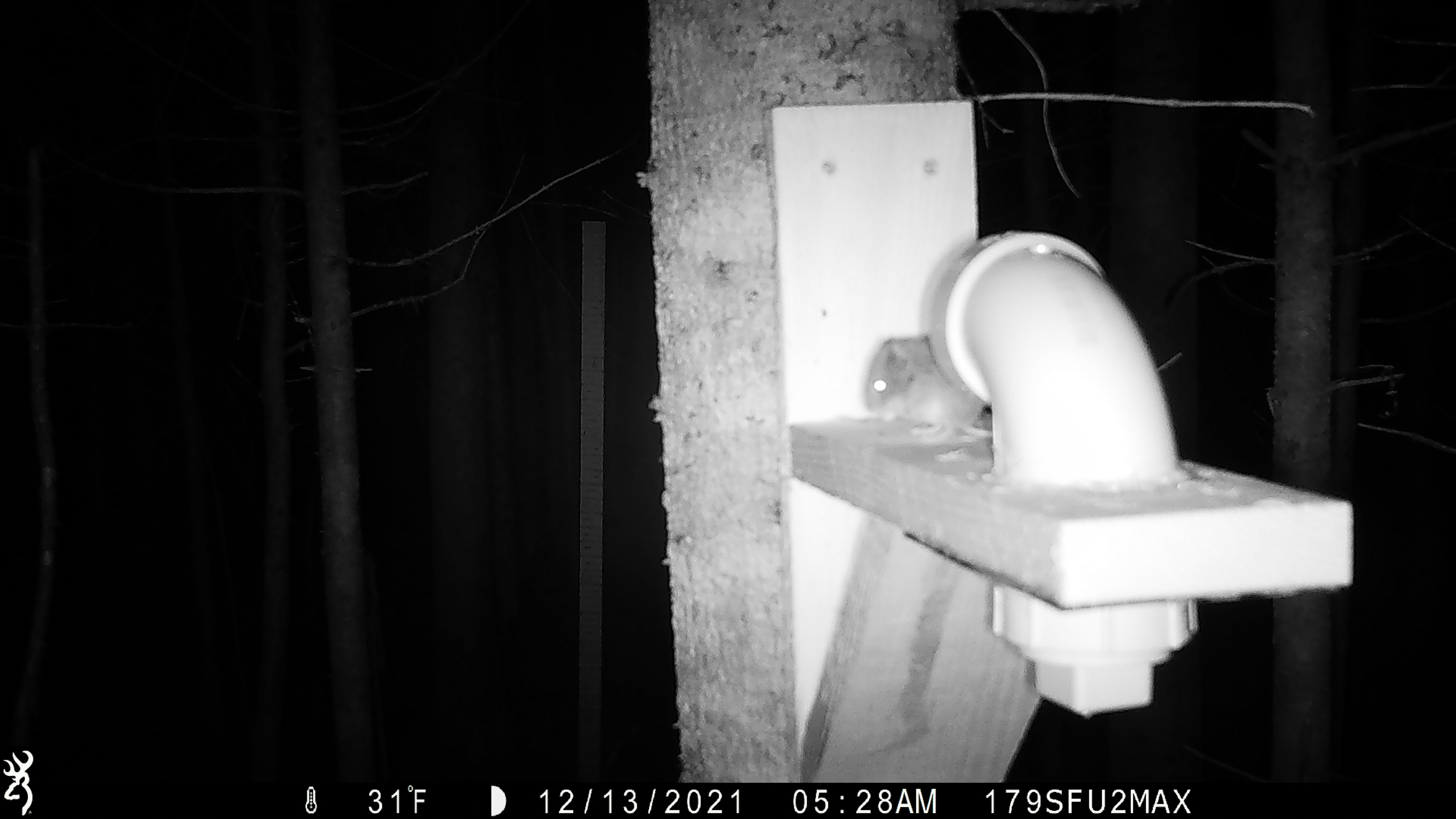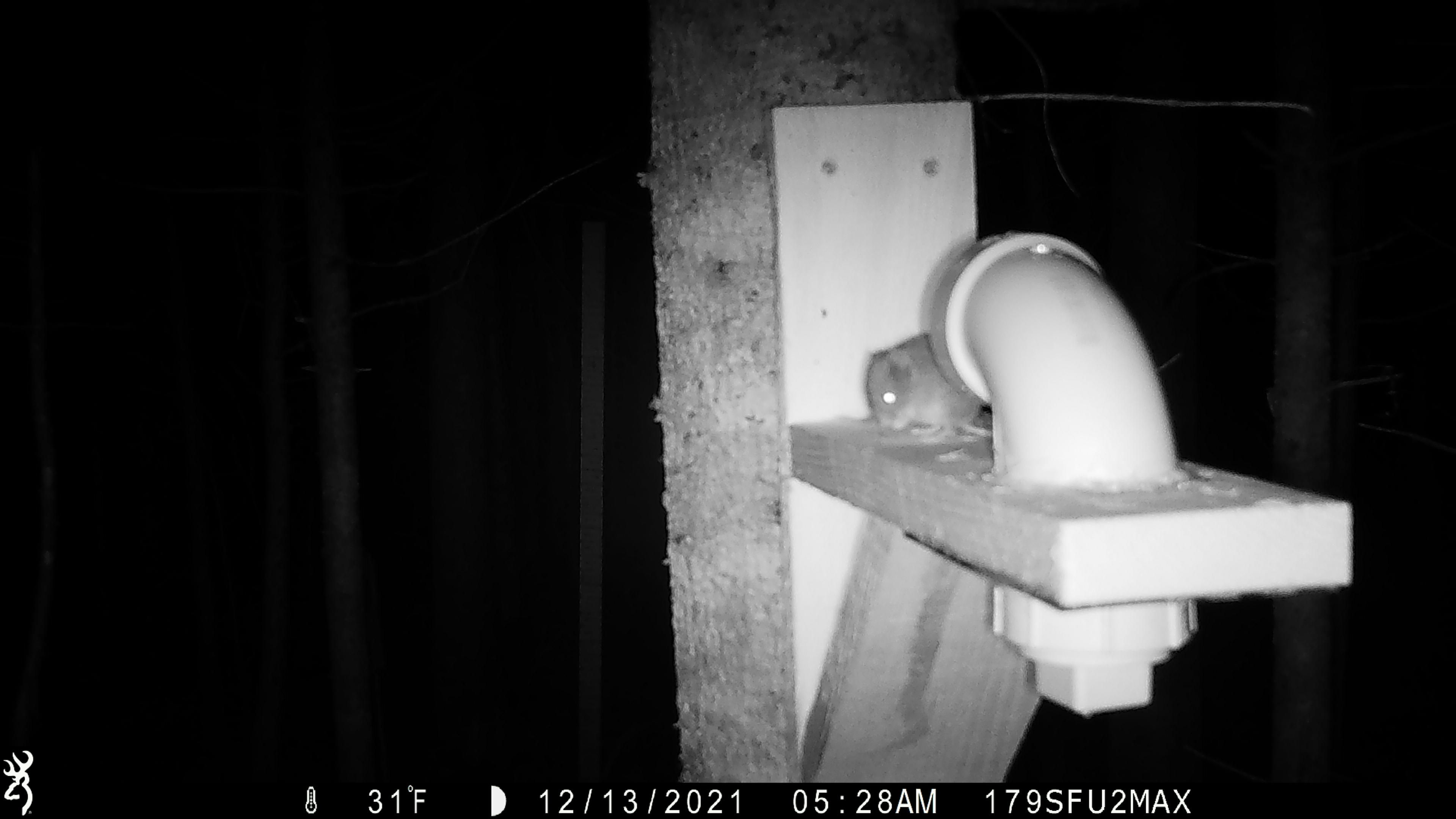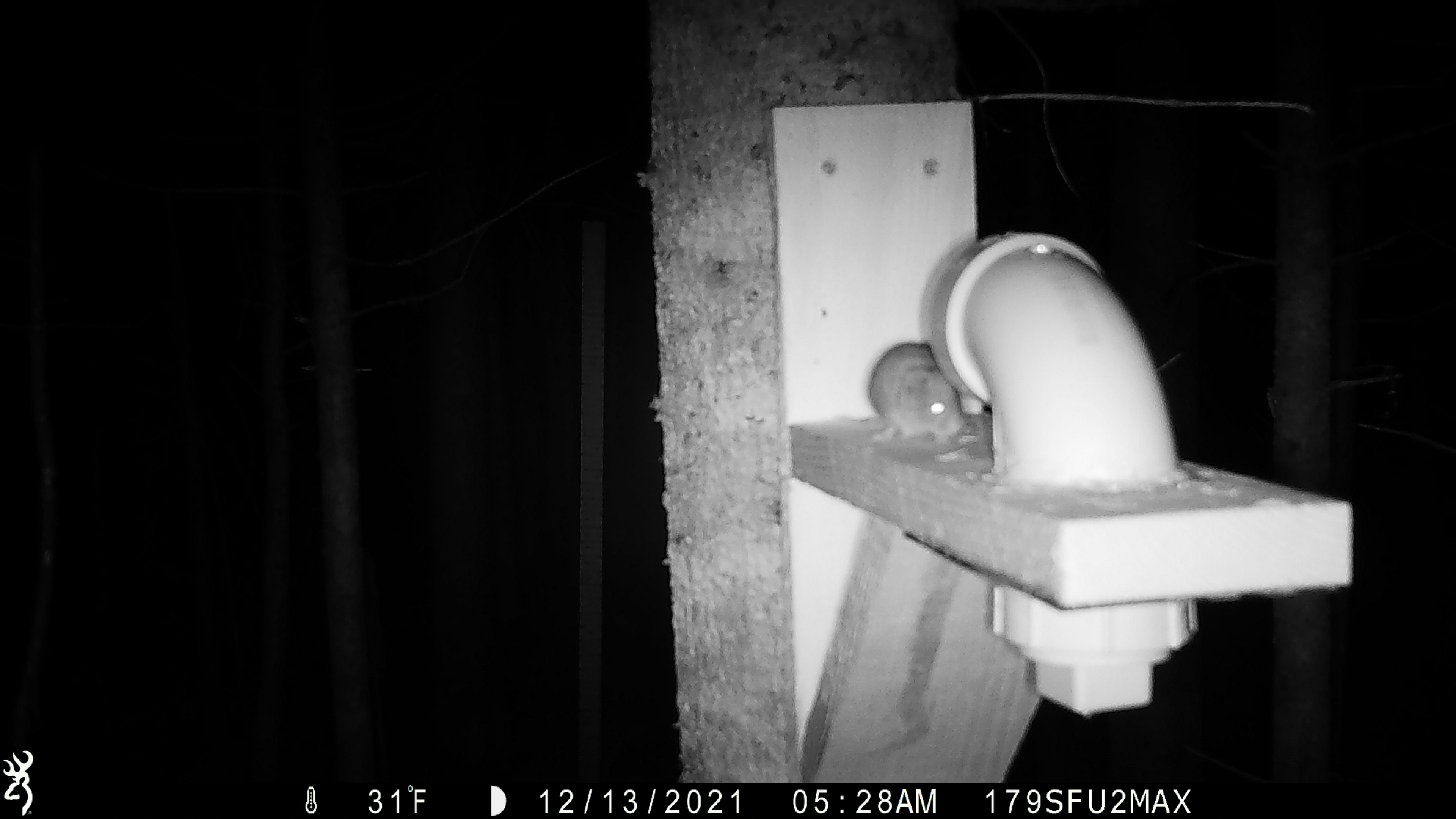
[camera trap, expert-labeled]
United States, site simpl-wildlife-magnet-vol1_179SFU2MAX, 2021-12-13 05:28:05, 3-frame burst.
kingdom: Animalia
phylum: Chordata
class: Mammalia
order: Rodentia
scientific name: Rodentia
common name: mouse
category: mouse sp.